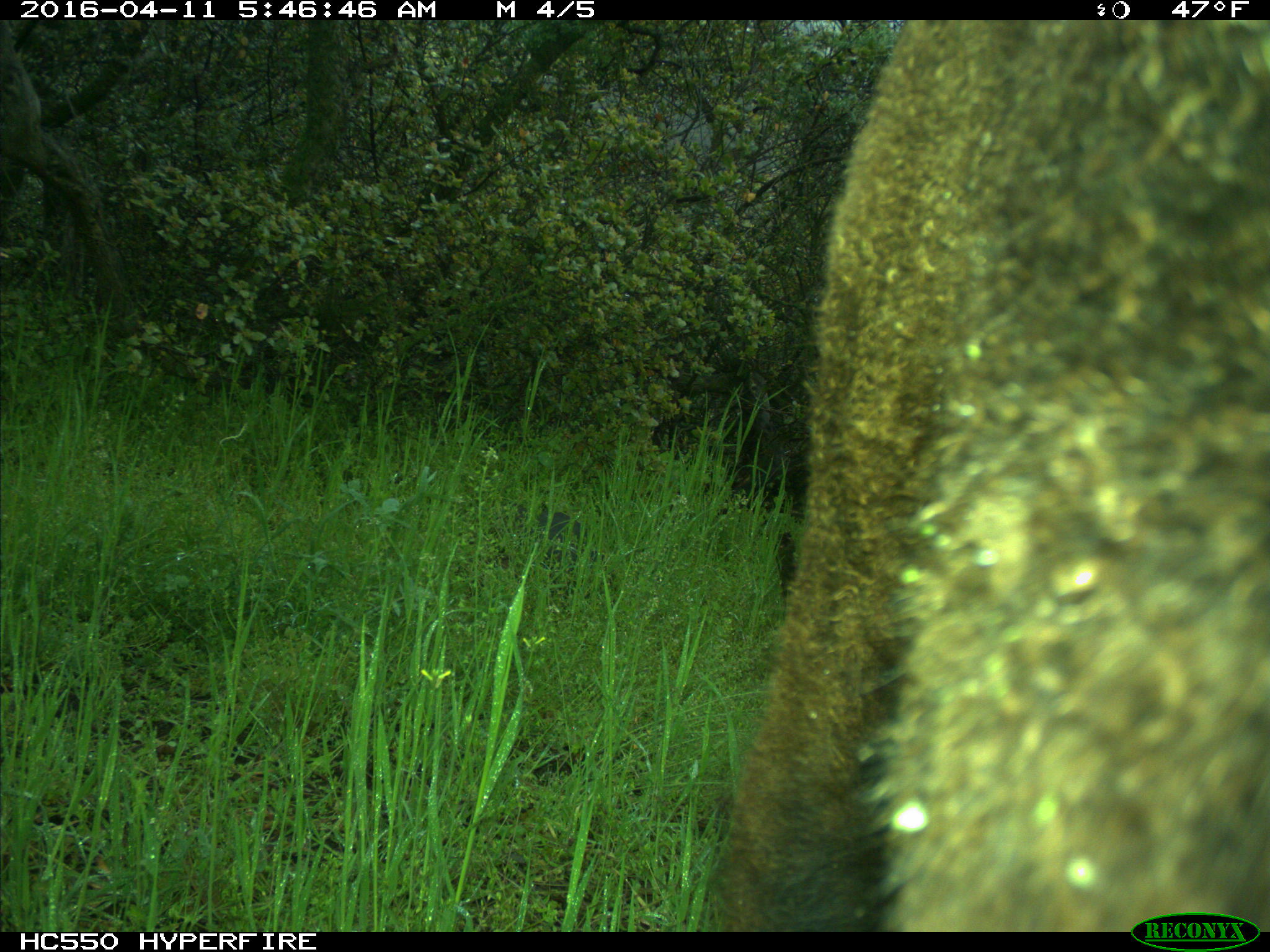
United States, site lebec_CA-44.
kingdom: Animalia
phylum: Chordata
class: Mammalia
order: Artiodactyla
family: Bovidae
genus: Bos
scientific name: Bos taurus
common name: domestic cow